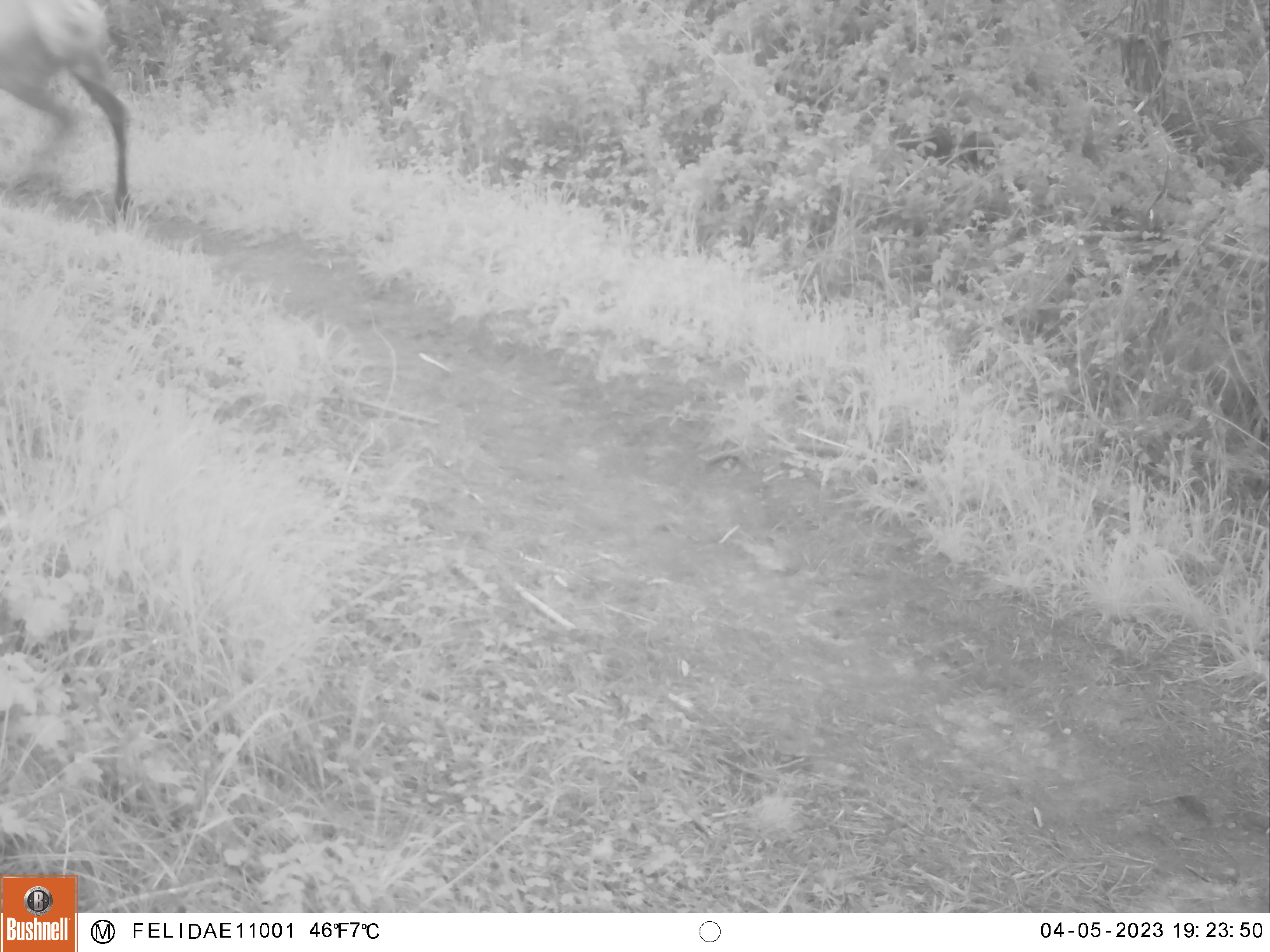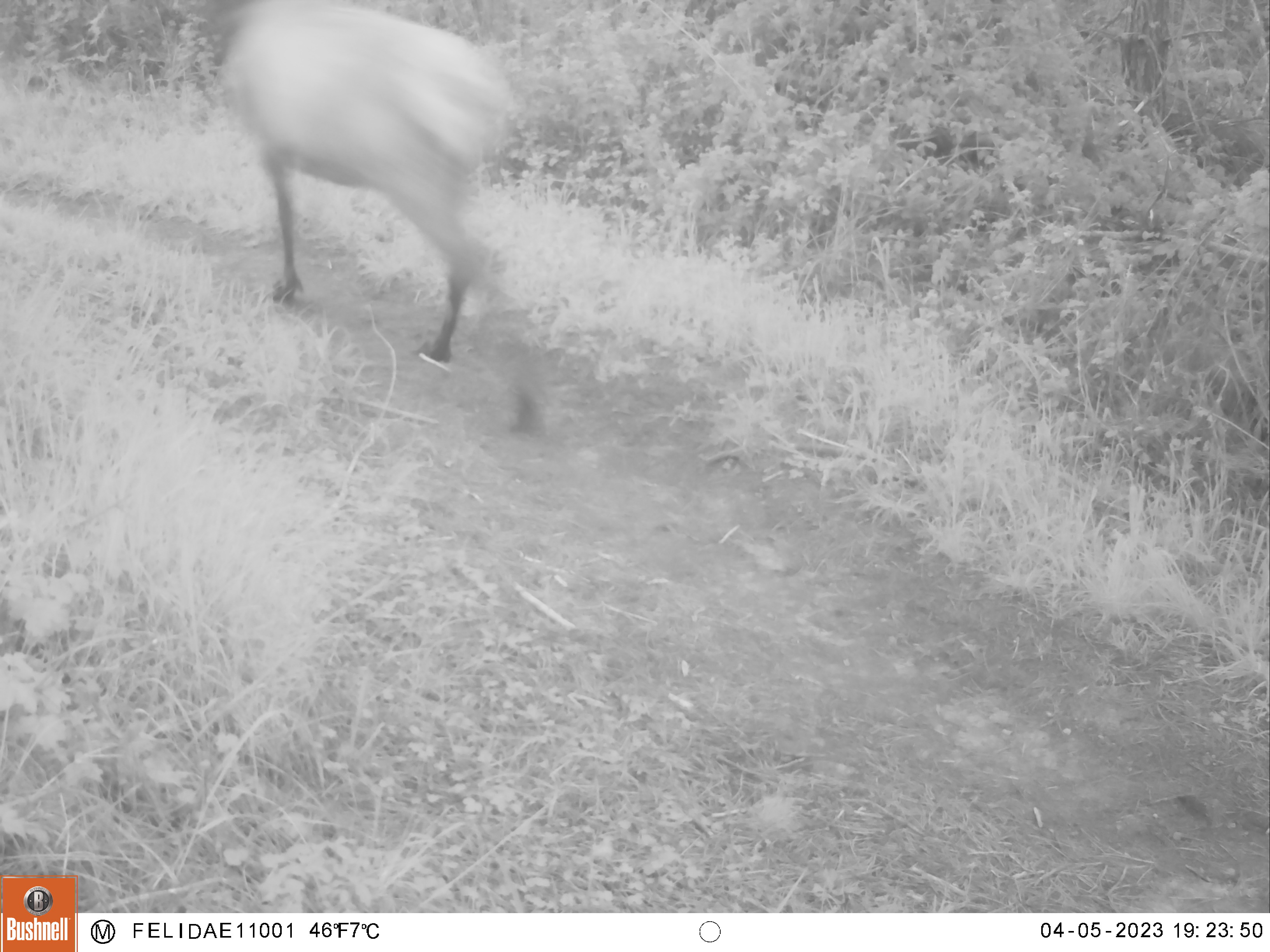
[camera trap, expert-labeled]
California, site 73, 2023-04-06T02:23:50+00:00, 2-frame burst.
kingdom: Animalia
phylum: Chordata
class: Mammalia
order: Artiodactyla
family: Cervidae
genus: Cervus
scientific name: Cervus canadensis nannodes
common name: tule elk